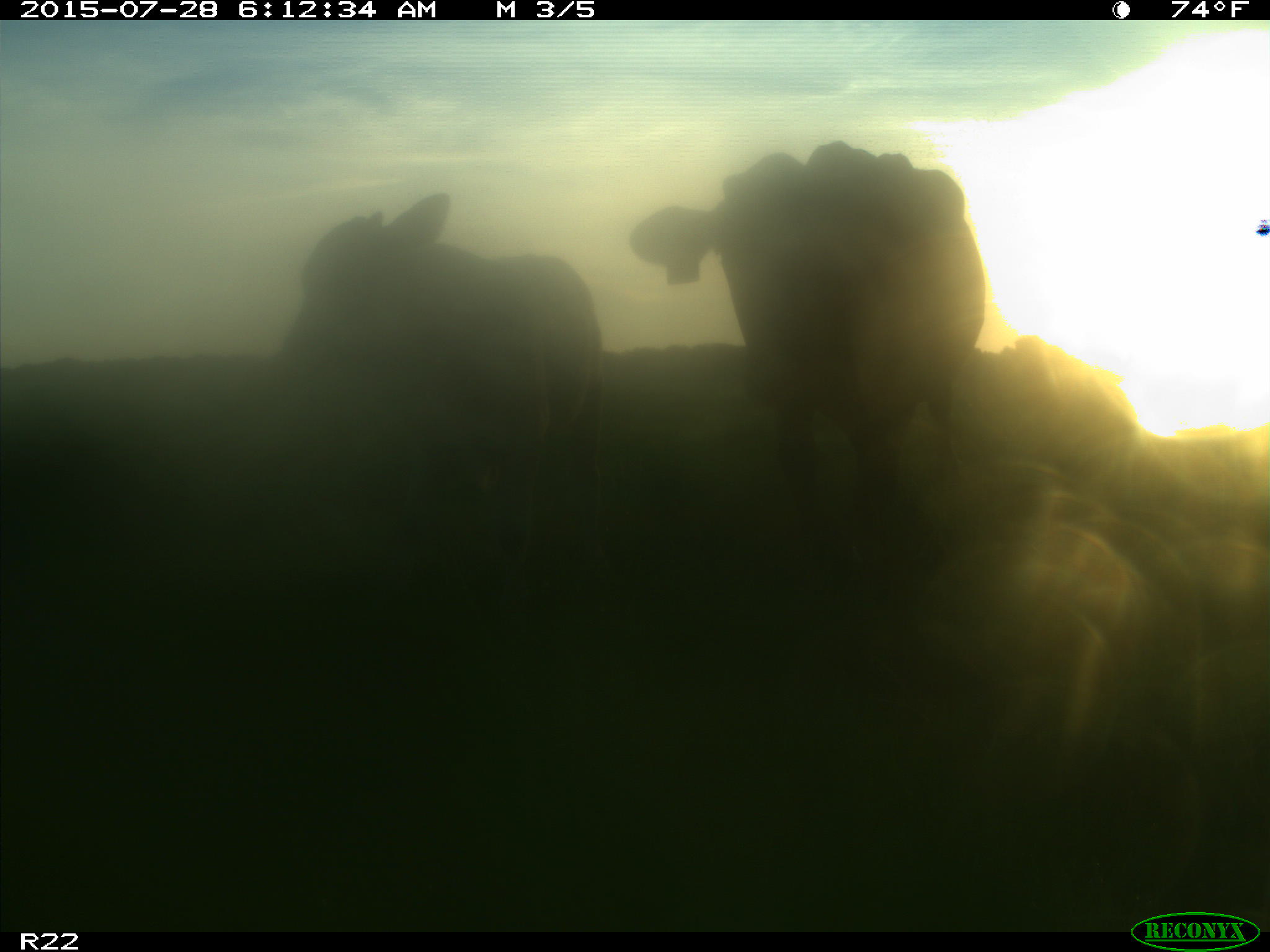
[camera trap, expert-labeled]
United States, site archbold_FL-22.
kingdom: Animalia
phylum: Chordata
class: Mammalia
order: Artiodactyla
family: Bovidae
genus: Bos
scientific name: Bos taurus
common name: domestic cow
Bos taurus (domestic cow).